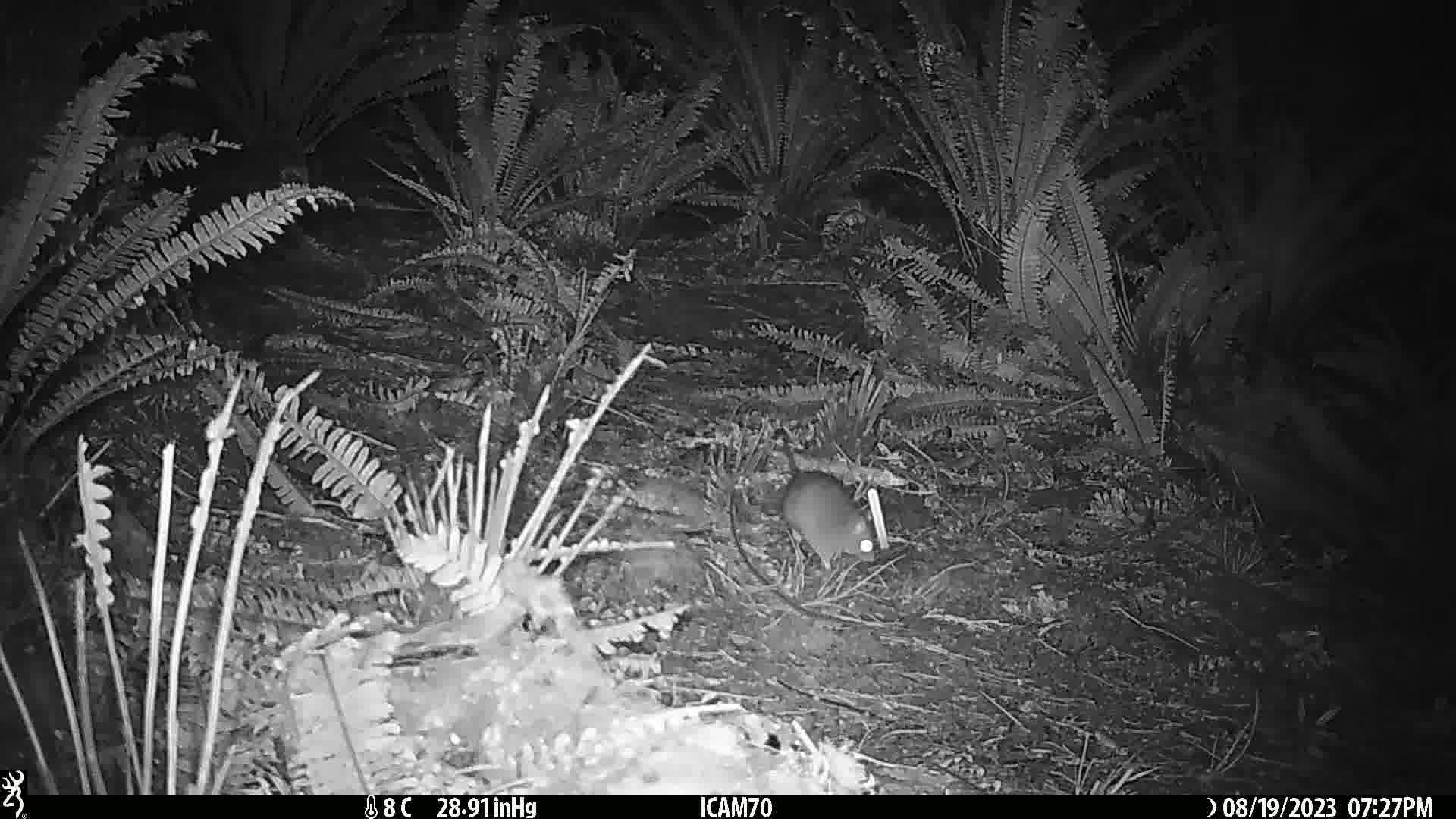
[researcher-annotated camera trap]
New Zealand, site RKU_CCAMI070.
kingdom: Animalia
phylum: Chordata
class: Mammalia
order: Rodentia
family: Muridae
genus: Rattus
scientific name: Rattus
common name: rat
Rat (Rattus).